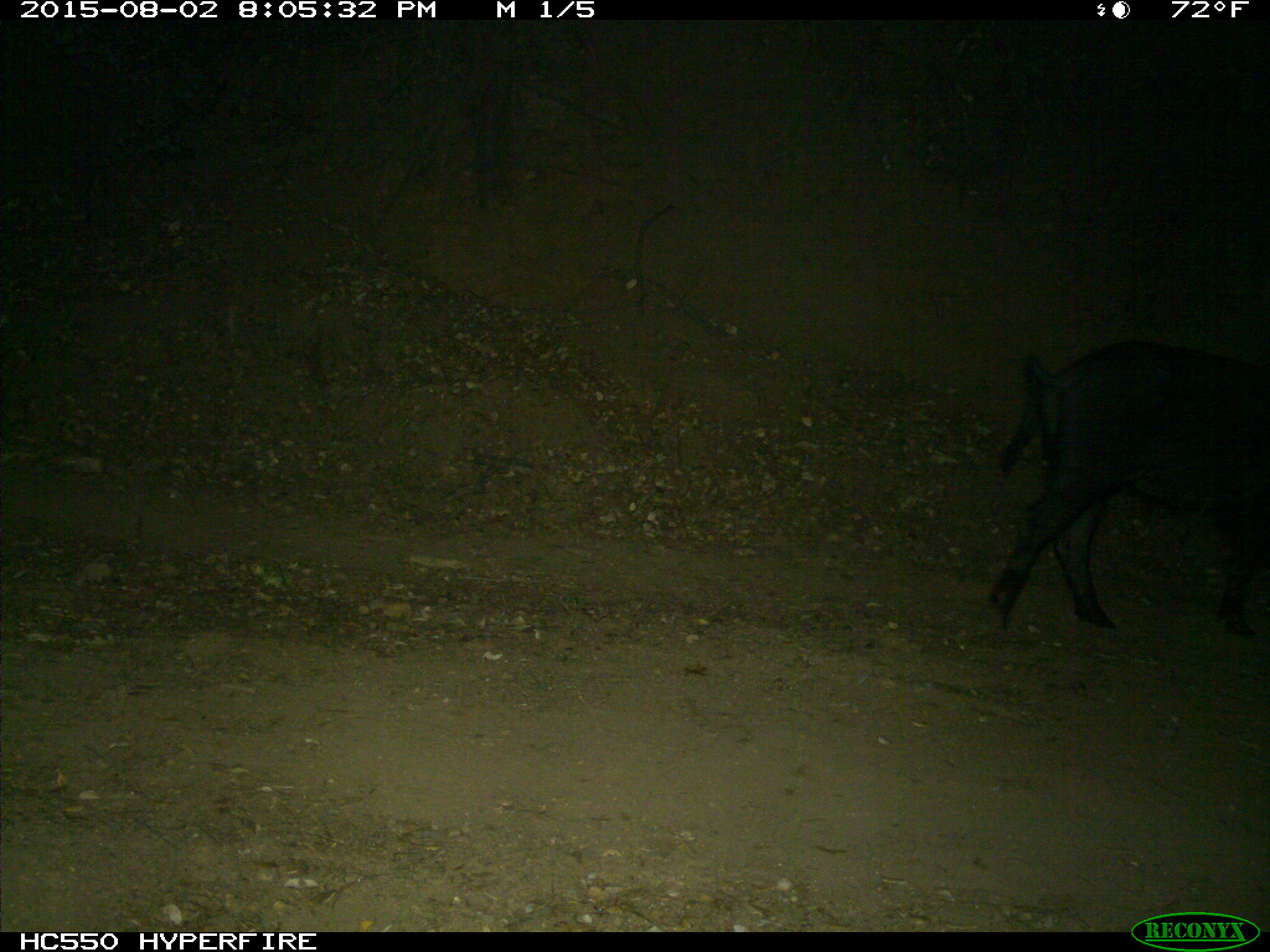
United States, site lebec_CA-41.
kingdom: Animalia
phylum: Chordata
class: Mammalia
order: Artiodactyla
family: Suidae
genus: Sus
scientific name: Sus scrofa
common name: wild boar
Sus scrofa (wild boar).